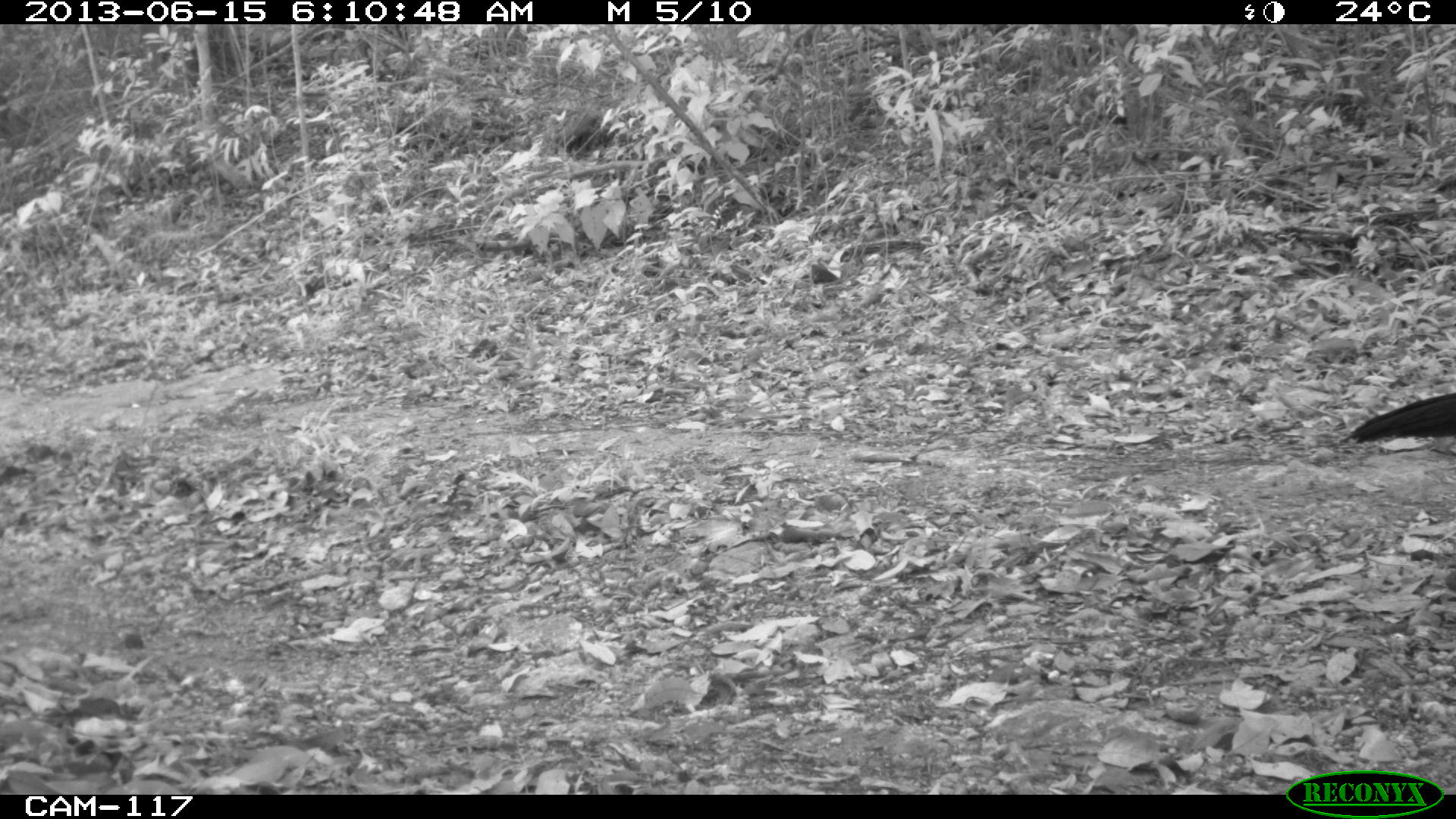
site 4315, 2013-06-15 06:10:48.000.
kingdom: Animalia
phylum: Chordata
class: Aves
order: Galliformes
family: Cracidae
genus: Crax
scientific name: Crax rubra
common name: great curassow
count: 3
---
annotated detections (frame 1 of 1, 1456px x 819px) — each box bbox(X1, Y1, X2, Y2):
crax rubra: bbox(1342, 392, 1456, 446)